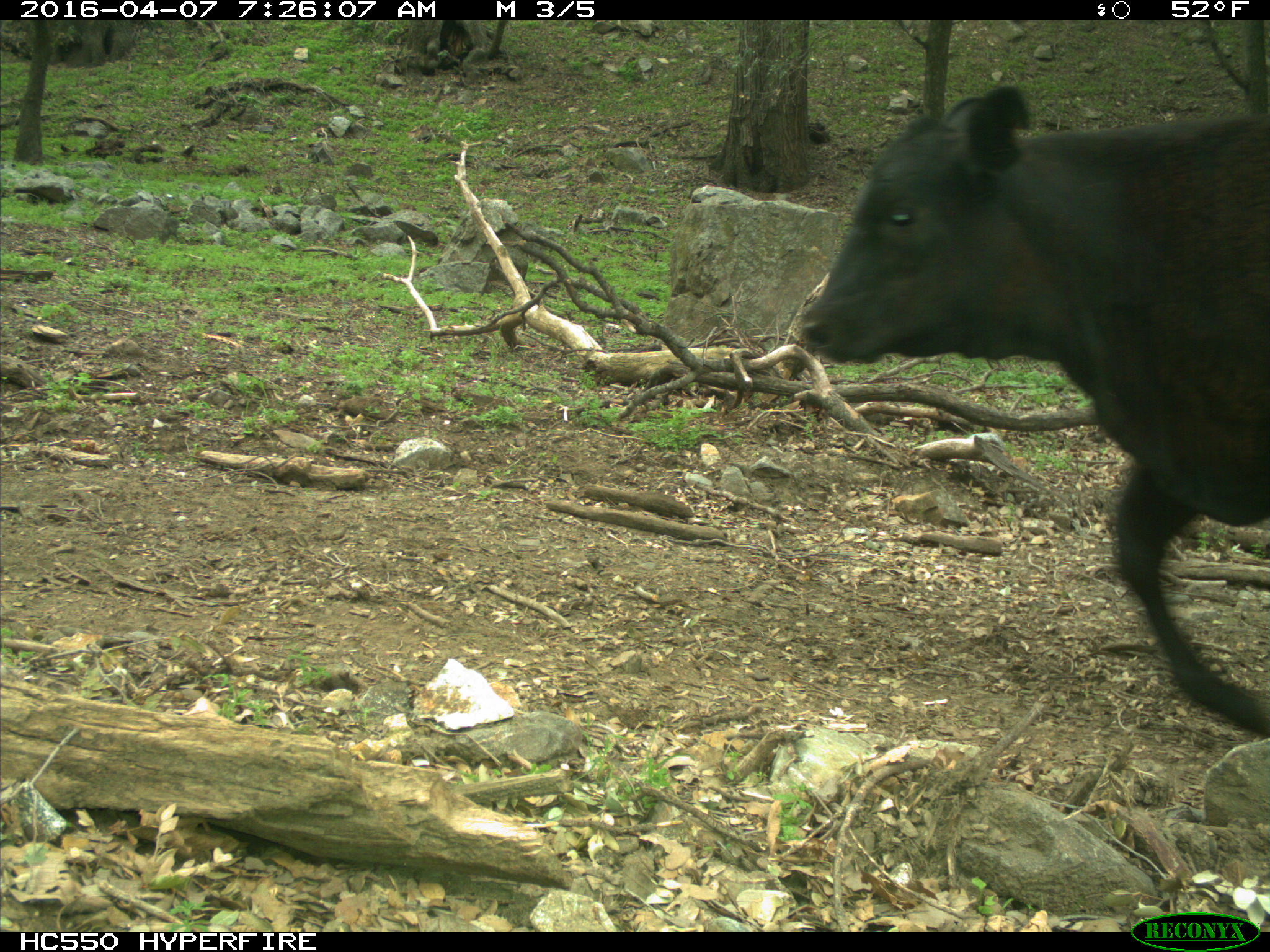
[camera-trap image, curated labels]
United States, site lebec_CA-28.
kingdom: Animalia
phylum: Chordata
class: Mammalia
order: Artiodactyla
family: Bovidae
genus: Bos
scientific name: Bos taurus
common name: domestic cow